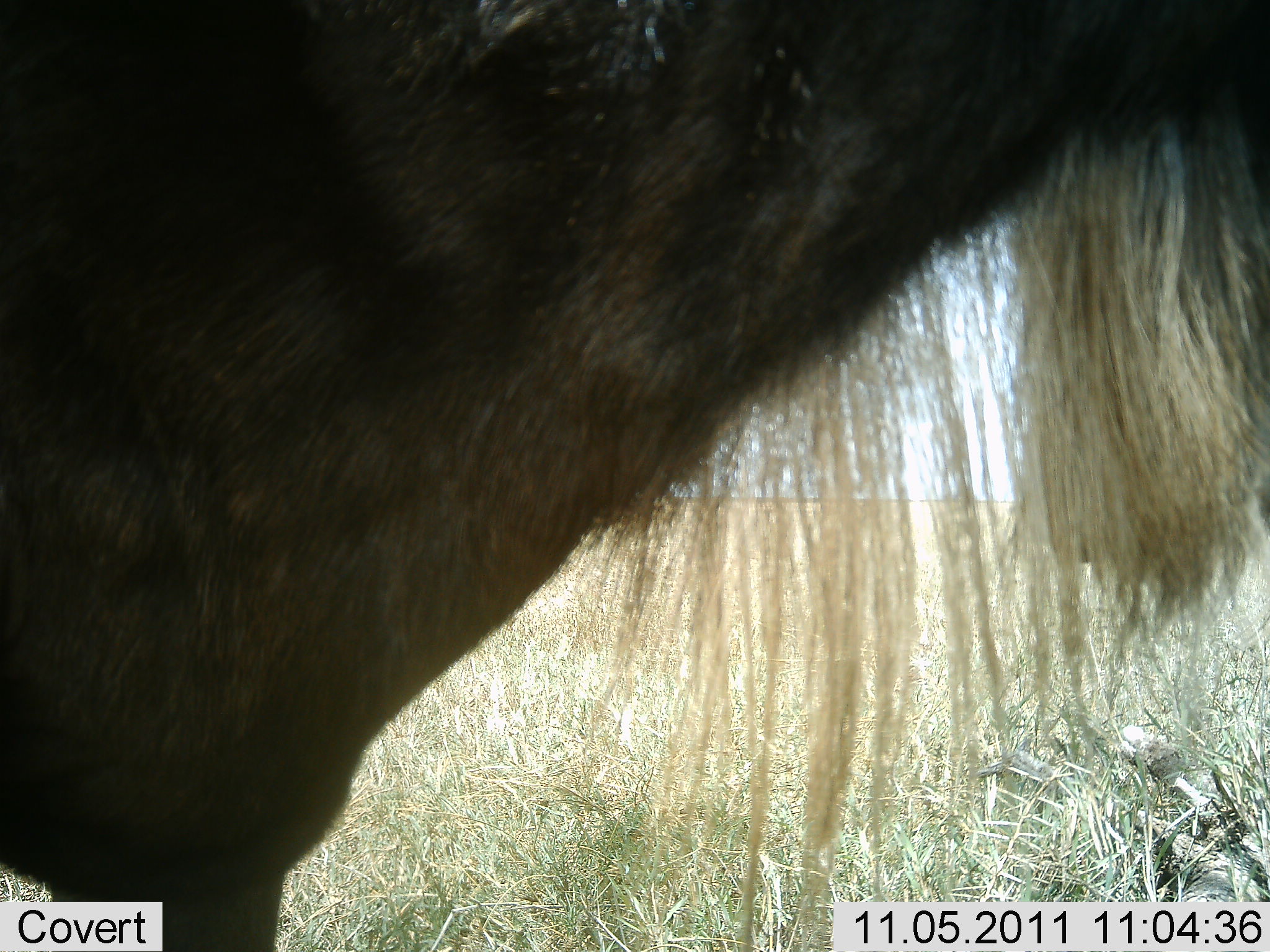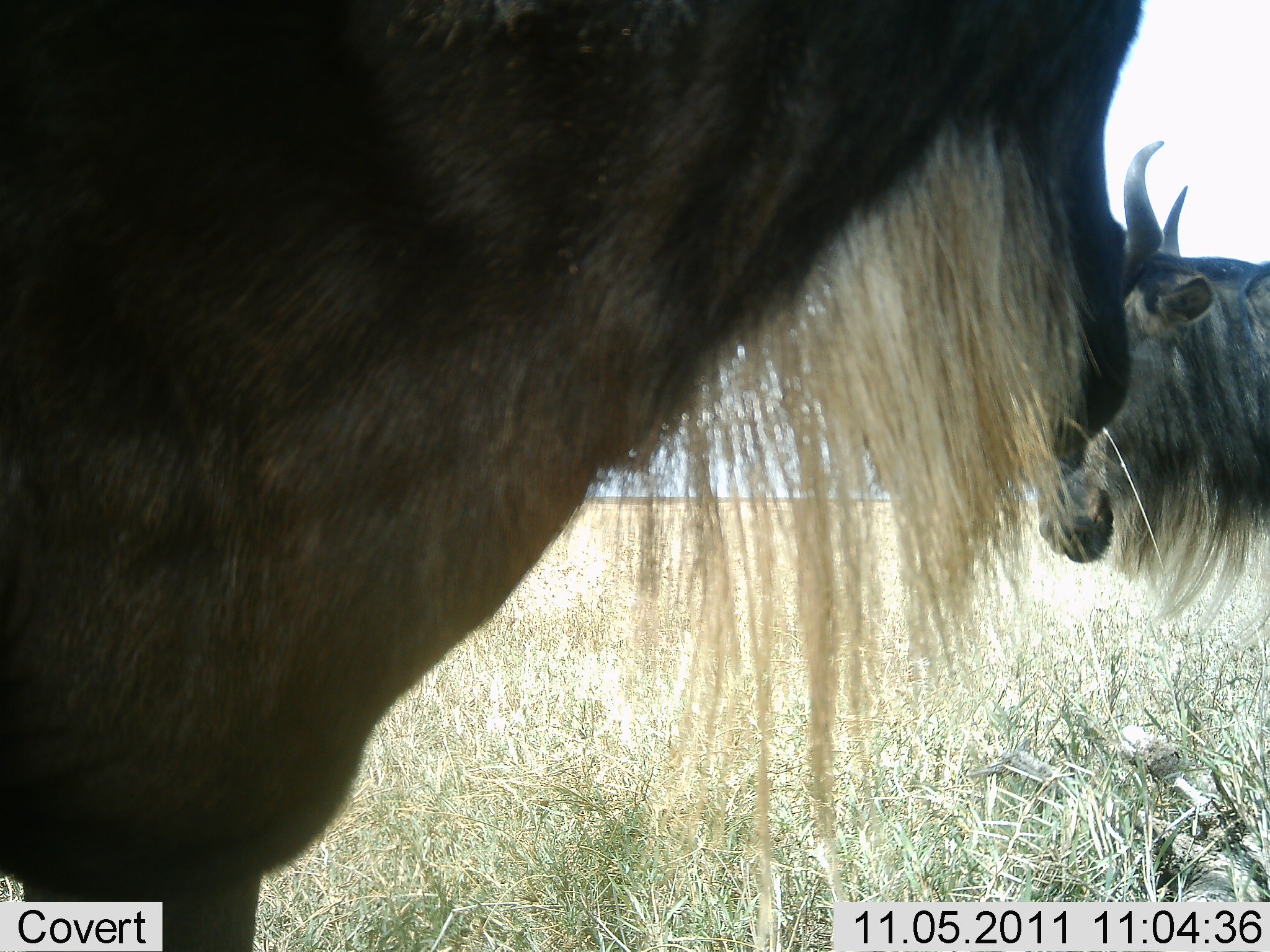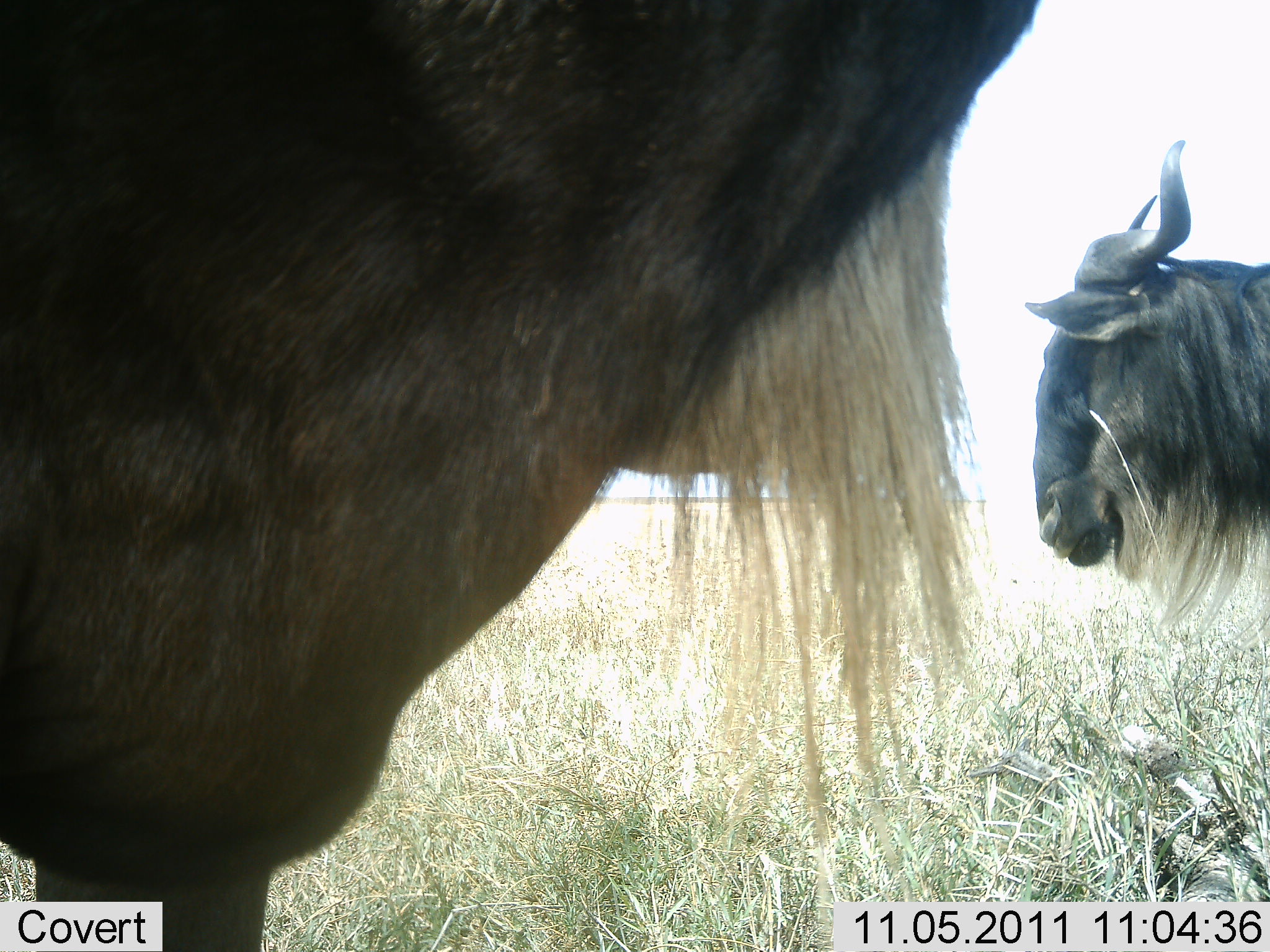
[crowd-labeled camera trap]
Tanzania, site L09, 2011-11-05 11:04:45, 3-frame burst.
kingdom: Animalia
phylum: Chordata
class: Mammalia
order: Artiodactyla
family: Bovidae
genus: Connochaetes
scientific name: Connochaetes taurinus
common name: blue wildebeest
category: wildebeest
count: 2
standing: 75%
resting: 0%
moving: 25%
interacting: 0%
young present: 0%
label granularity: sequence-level